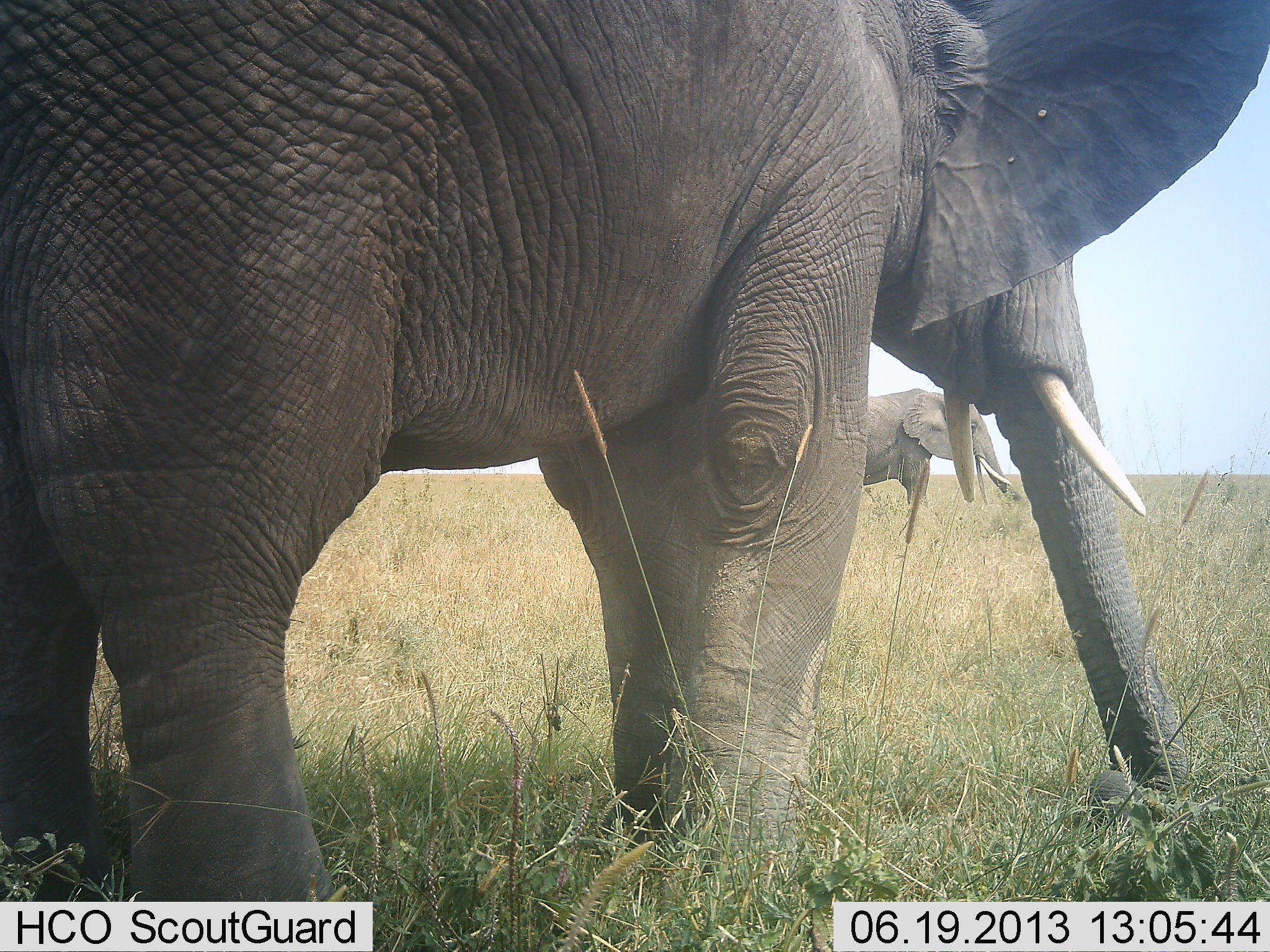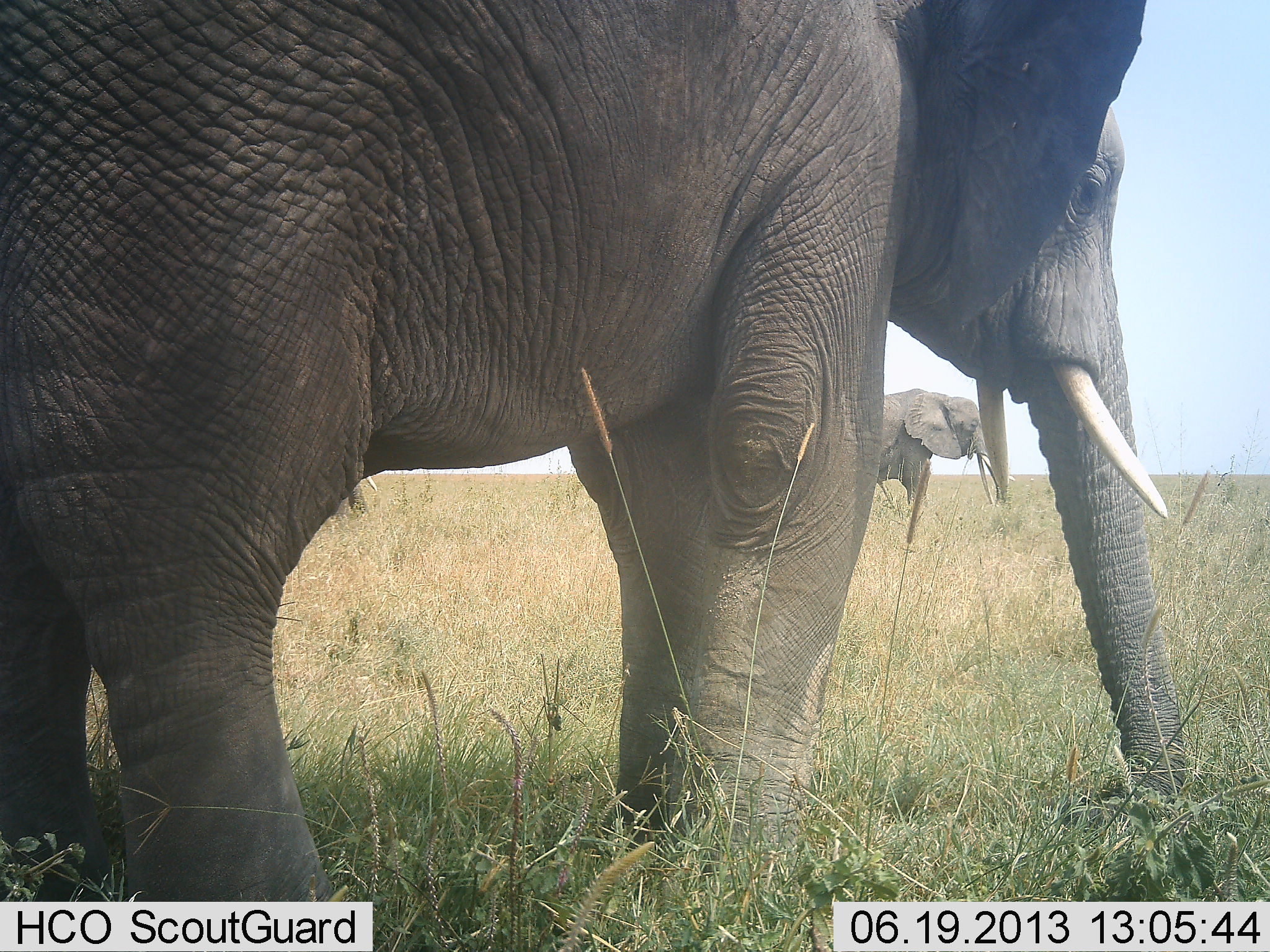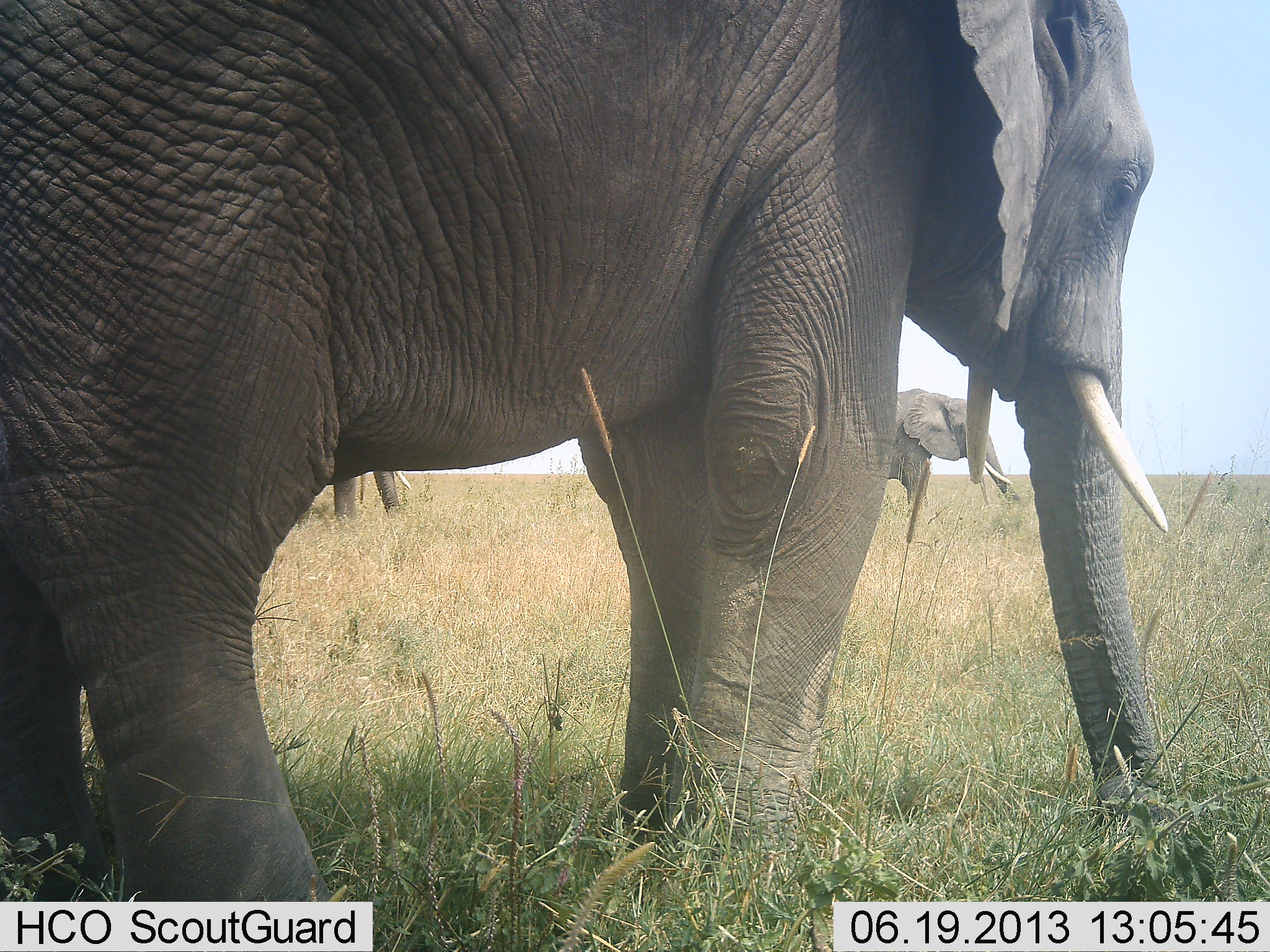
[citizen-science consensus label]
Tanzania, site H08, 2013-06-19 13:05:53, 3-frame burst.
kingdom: Animalia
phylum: Chordata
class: Mammalia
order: Proboscidea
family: Elephantidae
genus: Loxodonta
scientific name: Loxodonta africana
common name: african bush elephant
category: elephant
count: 2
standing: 60%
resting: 10%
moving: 30%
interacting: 0%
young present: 0%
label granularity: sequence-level